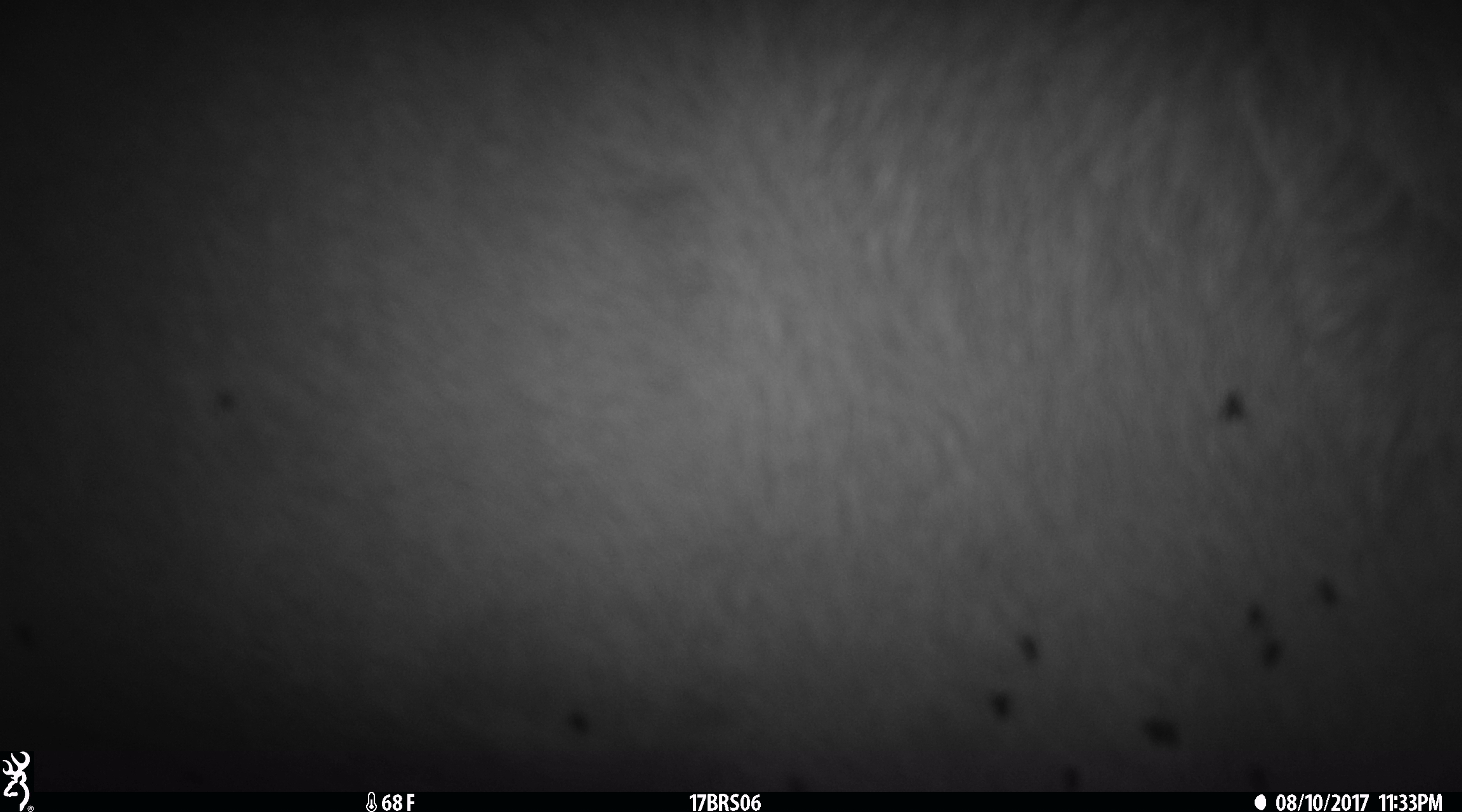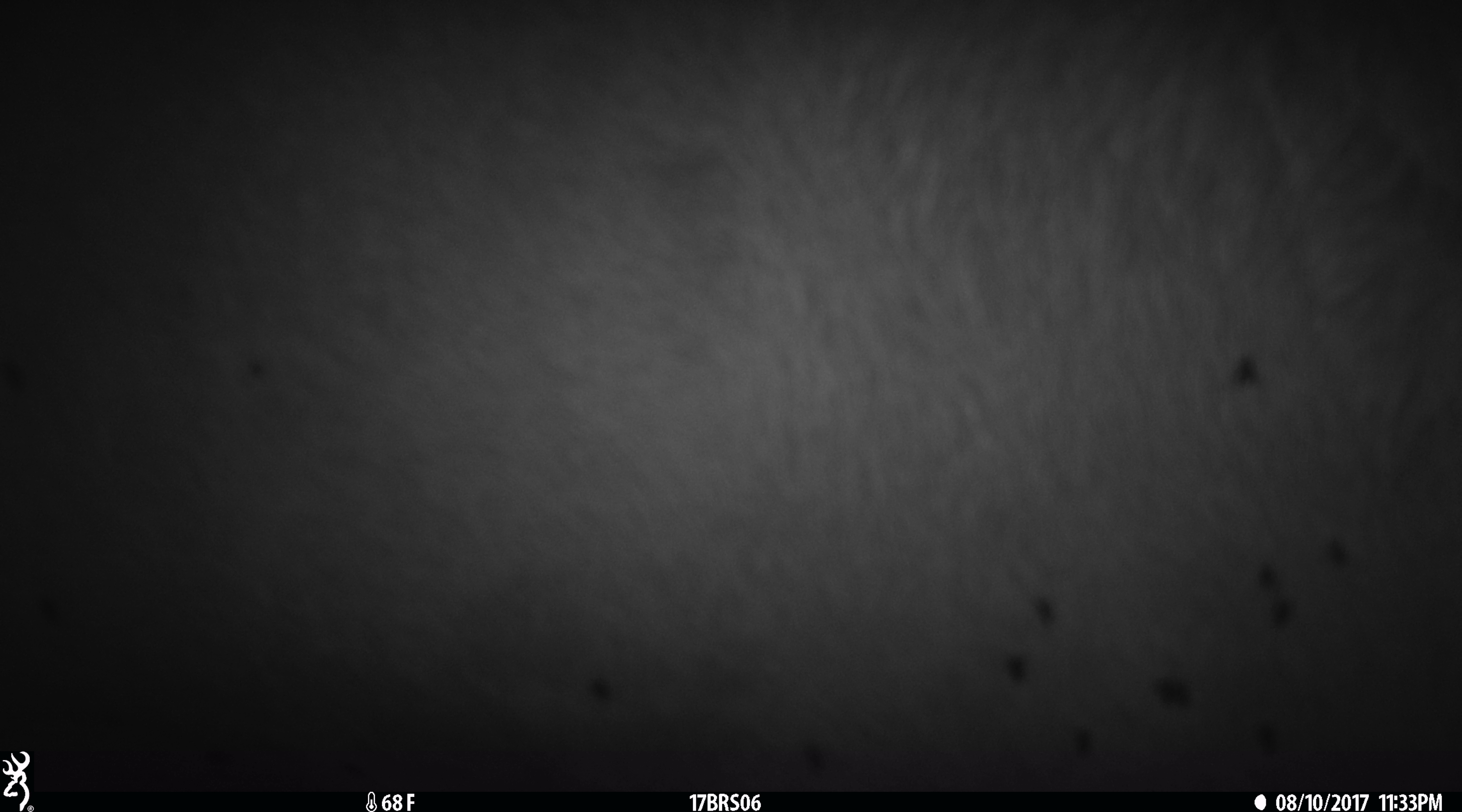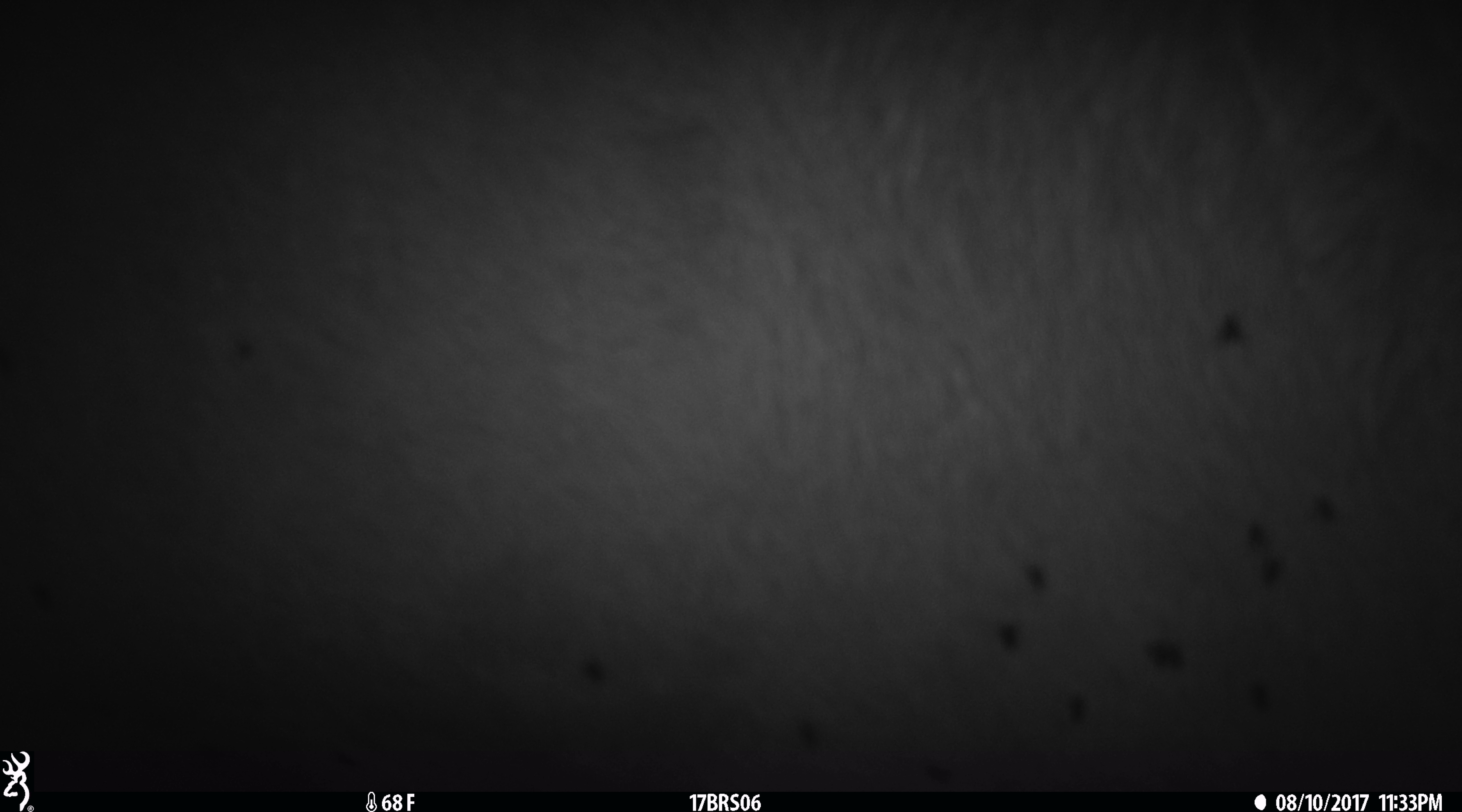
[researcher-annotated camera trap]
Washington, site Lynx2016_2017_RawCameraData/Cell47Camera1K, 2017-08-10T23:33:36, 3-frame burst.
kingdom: Animalia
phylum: Chordata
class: Mammalia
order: Artiodactyla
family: Bovidae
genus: Bos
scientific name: Bos taurus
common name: domestic cattle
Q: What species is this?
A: Domestic cattle (Bos taurus).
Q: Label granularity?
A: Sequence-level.